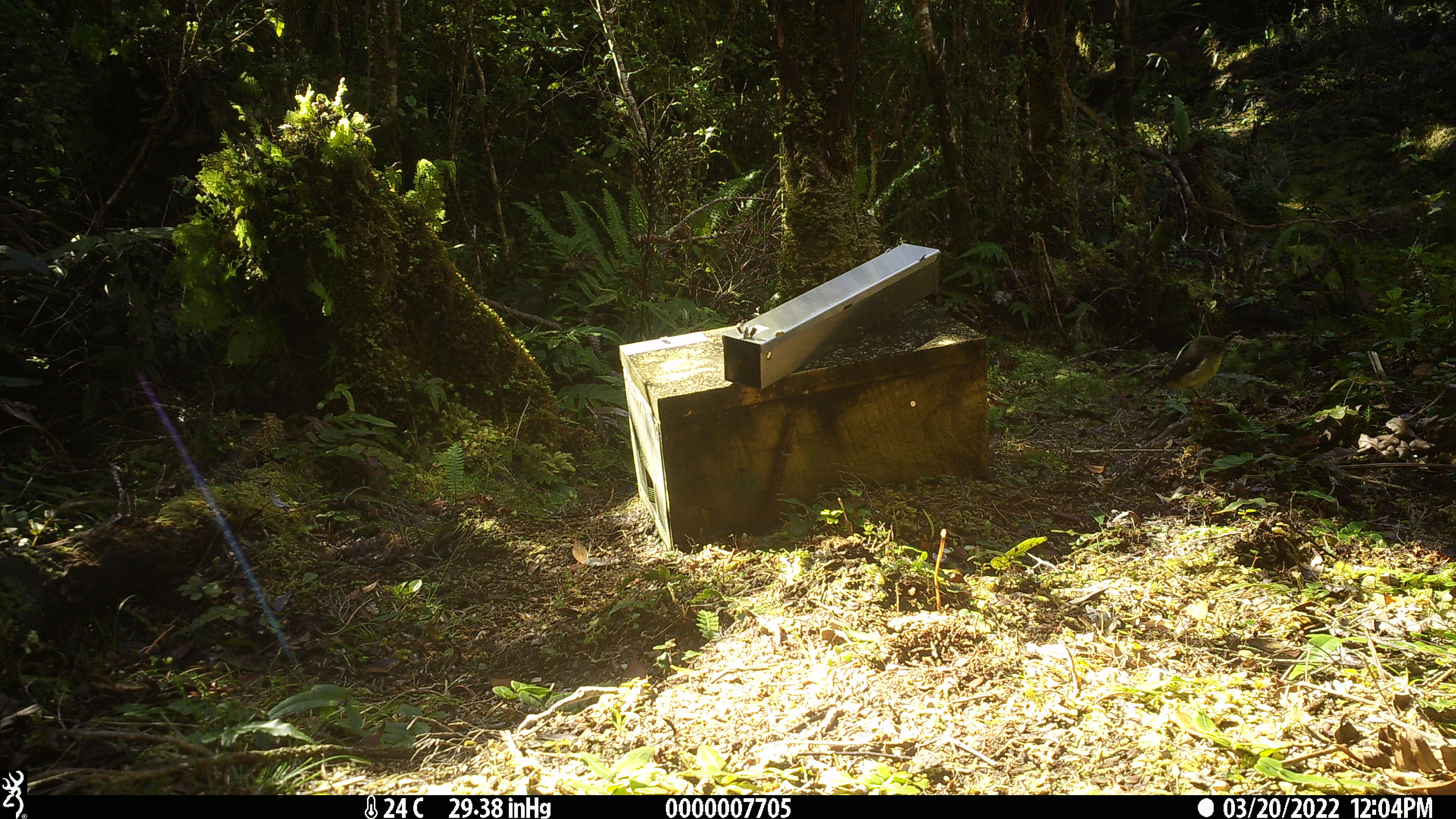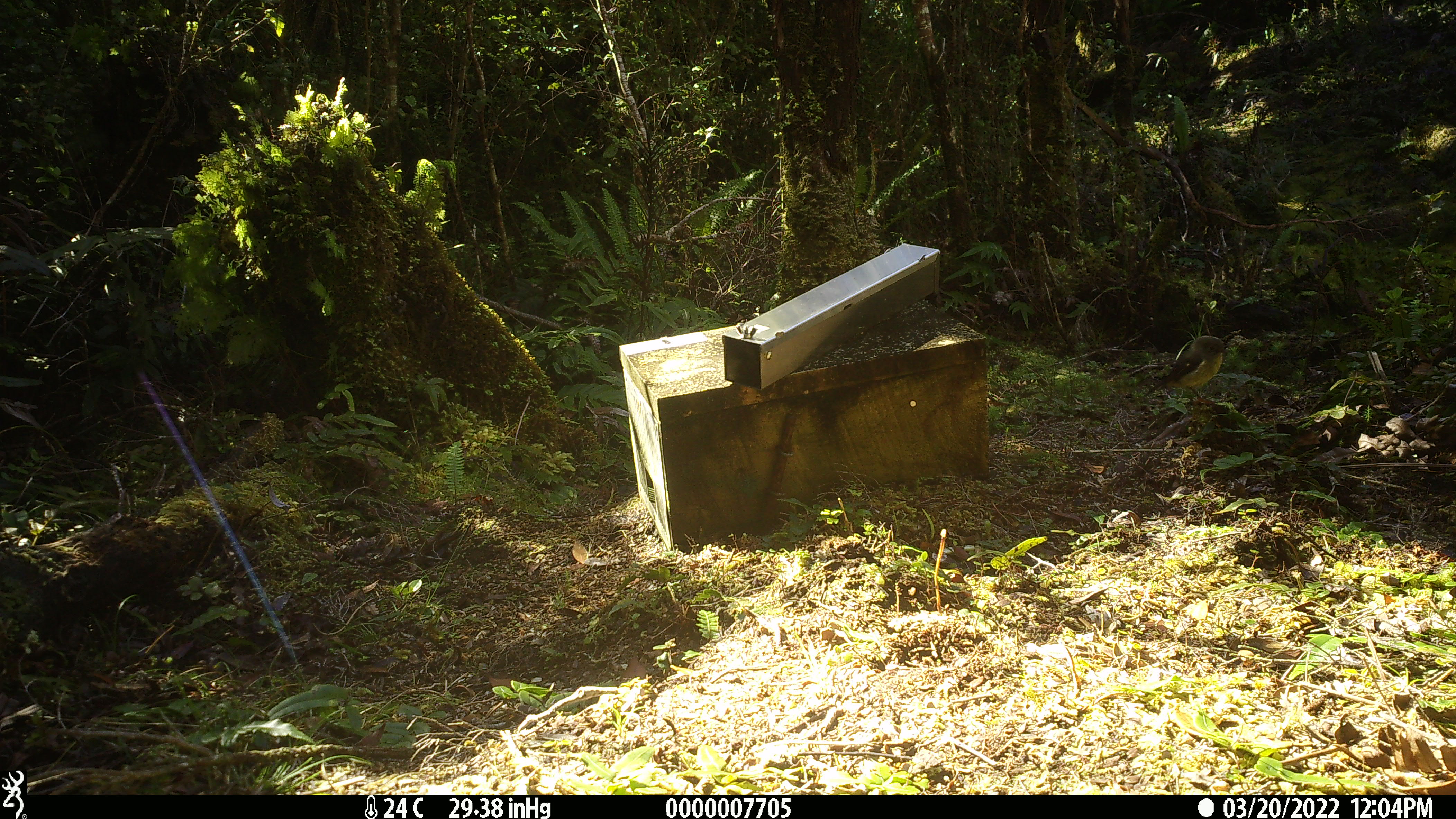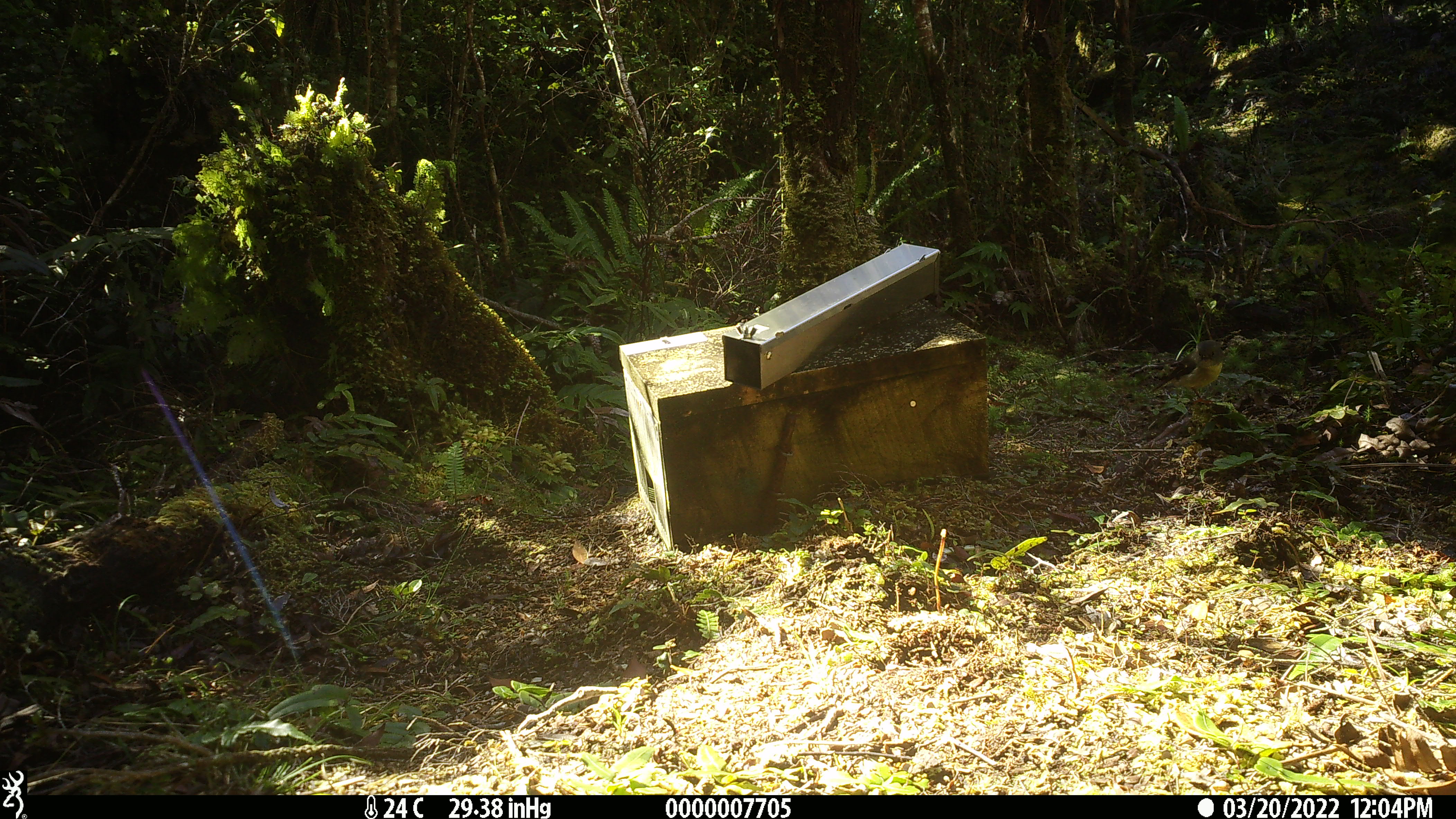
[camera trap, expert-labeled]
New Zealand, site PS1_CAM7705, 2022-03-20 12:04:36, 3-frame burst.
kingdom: Animalia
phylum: Chordata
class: Aves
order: Passeriformes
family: Petroicidae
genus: Petroica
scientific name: Petroica macrocephala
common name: tomtit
Tomtit (Petroica macrocephala).